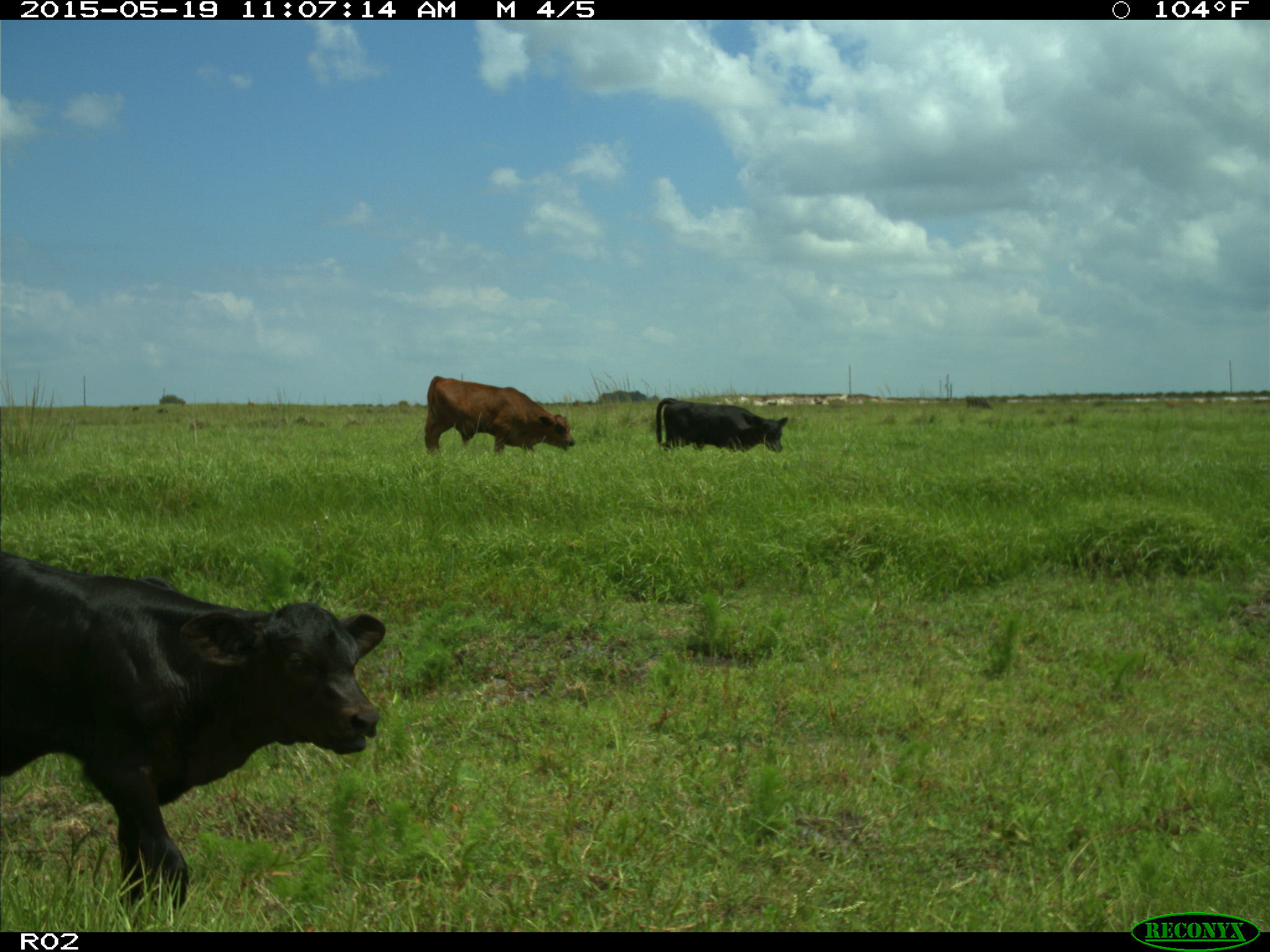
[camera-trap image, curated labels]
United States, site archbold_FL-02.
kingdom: Animalia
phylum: Chordata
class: Mammalia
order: Artiodactyla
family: Bovidae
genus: Bos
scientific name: Bos taurus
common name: domestic cow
Bos taurus (domestic cow).